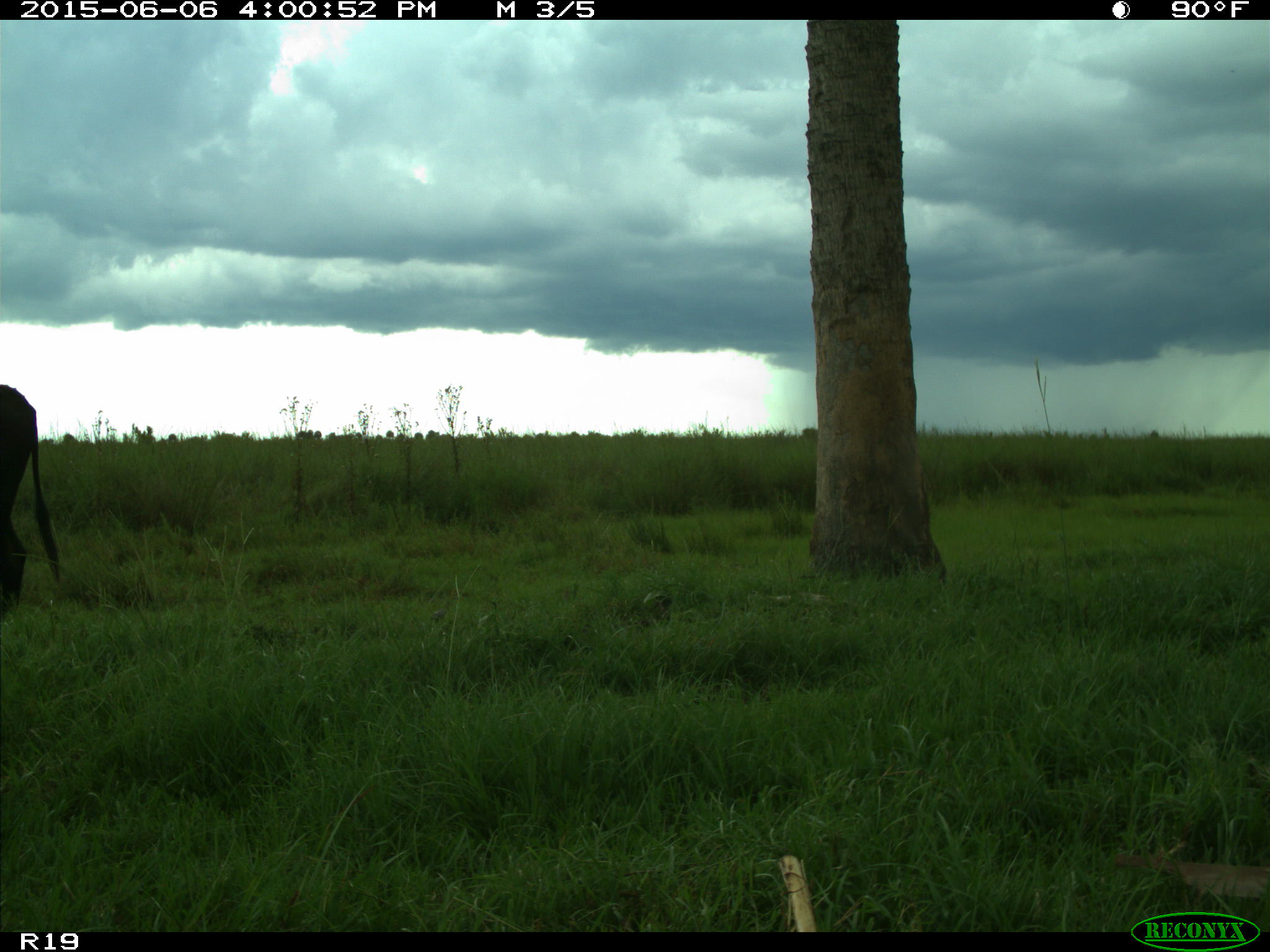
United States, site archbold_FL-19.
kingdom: Animalia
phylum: Chordata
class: Mammalia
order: Artiodactyla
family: Bovidae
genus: Bos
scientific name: Bos taurus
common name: domestic cow